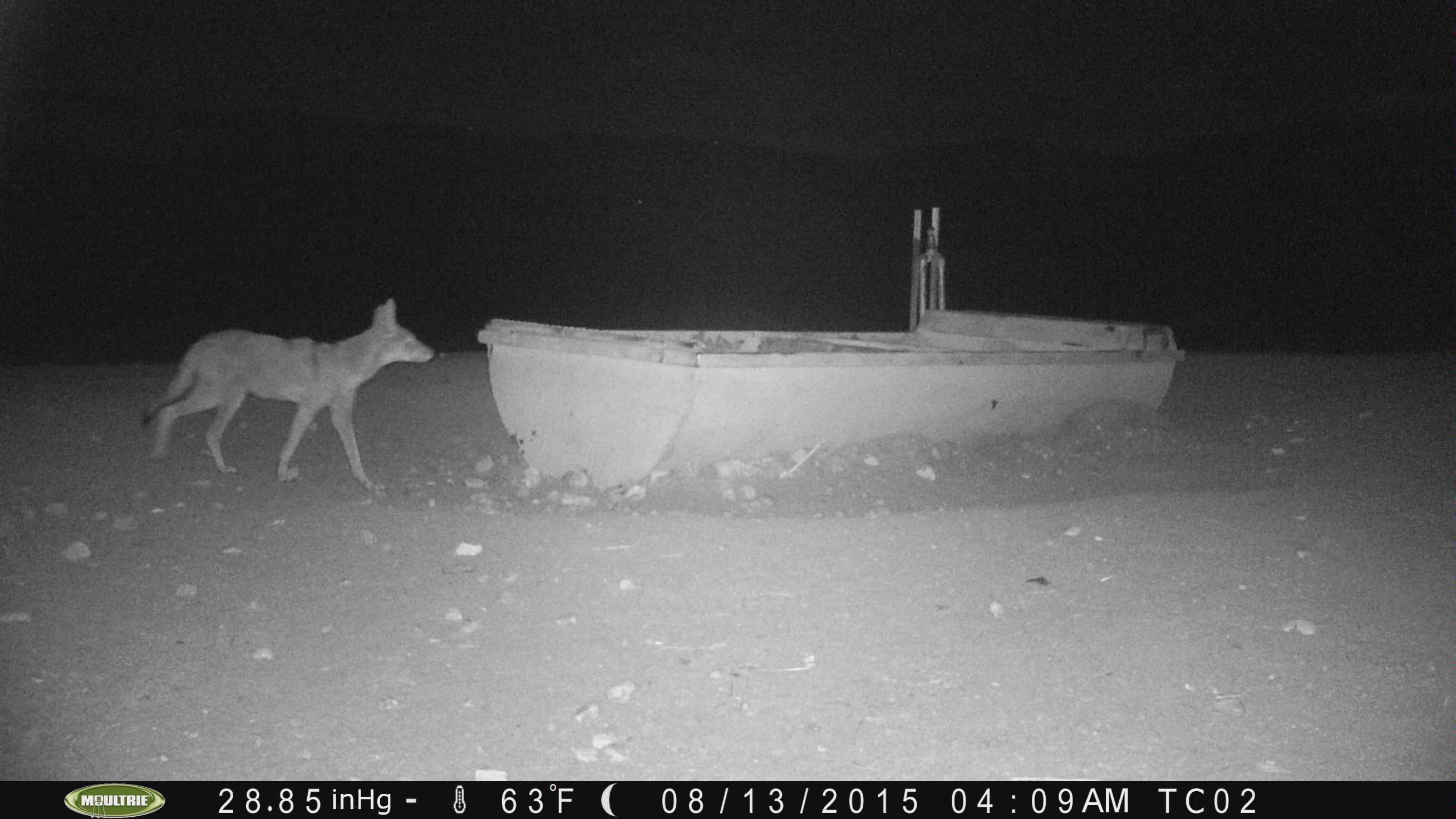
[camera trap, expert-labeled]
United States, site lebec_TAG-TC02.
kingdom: Animalia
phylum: Chordata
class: Mammalia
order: Carnivora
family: Canidae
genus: Canis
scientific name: Canis latrans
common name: coyote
Canis latrans (coyote).